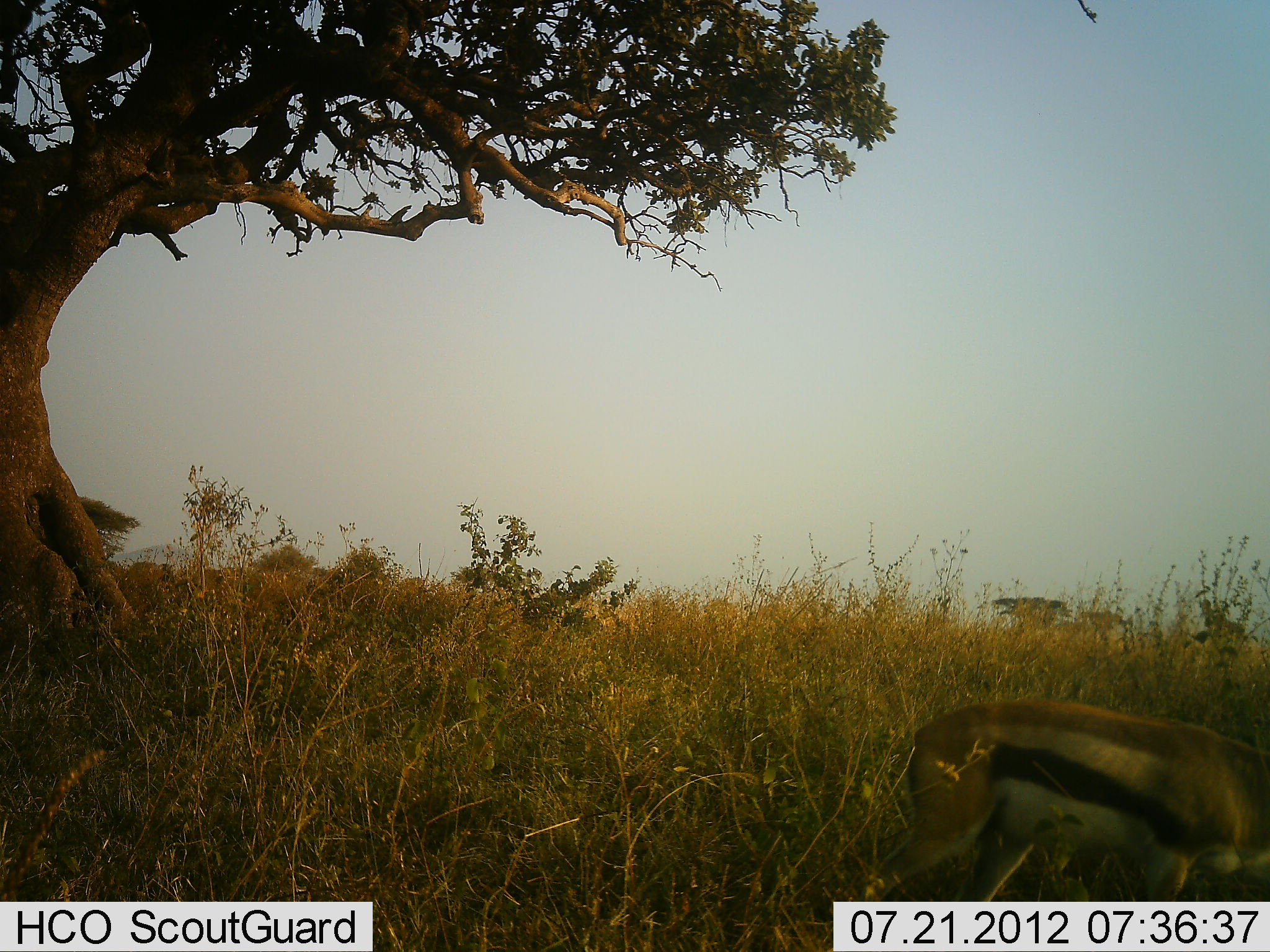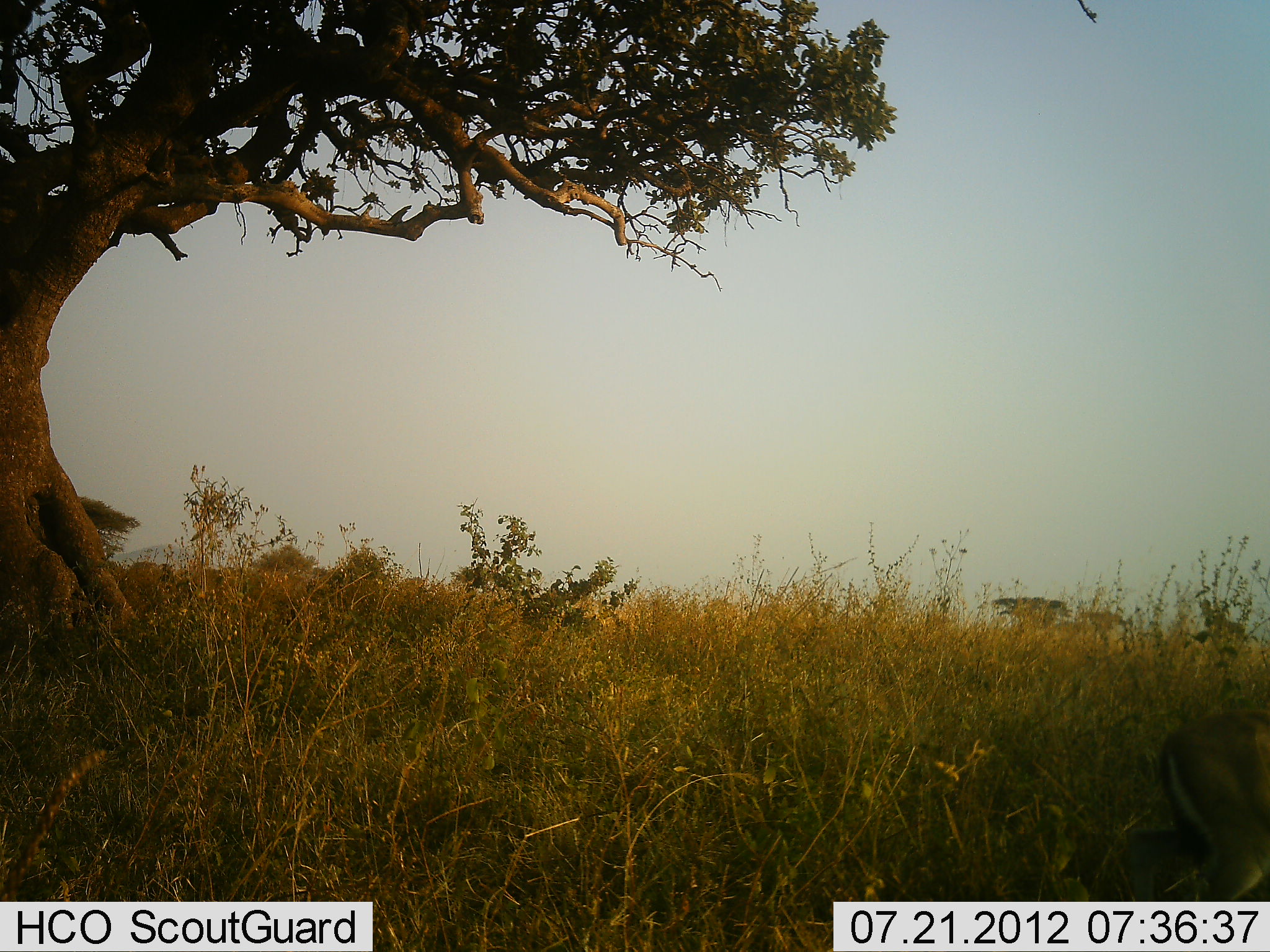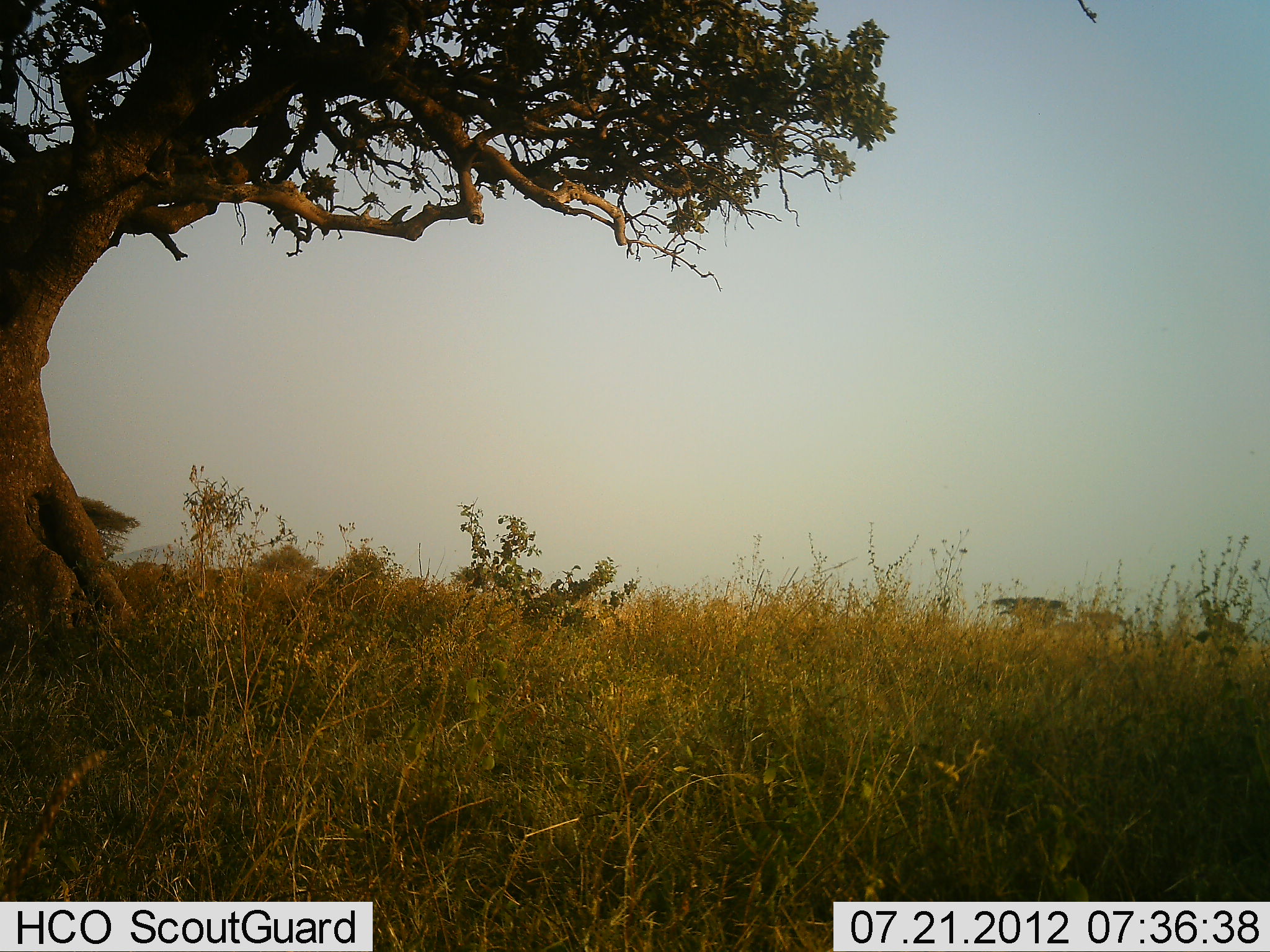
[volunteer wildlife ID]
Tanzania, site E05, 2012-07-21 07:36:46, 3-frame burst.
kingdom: Animalia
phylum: Chordata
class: Mammalia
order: Artiodactyla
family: Bovidae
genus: Eudorcas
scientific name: Eudorcas thomsonii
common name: thomson's gazelle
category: gazellethomsons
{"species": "gazellethomsons (thomson's gazelle) (Eudorcas thomsonii)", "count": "1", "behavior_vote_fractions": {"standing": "0%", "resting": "0%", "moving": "100%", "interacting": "0%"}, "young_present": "0%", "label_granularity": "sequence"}